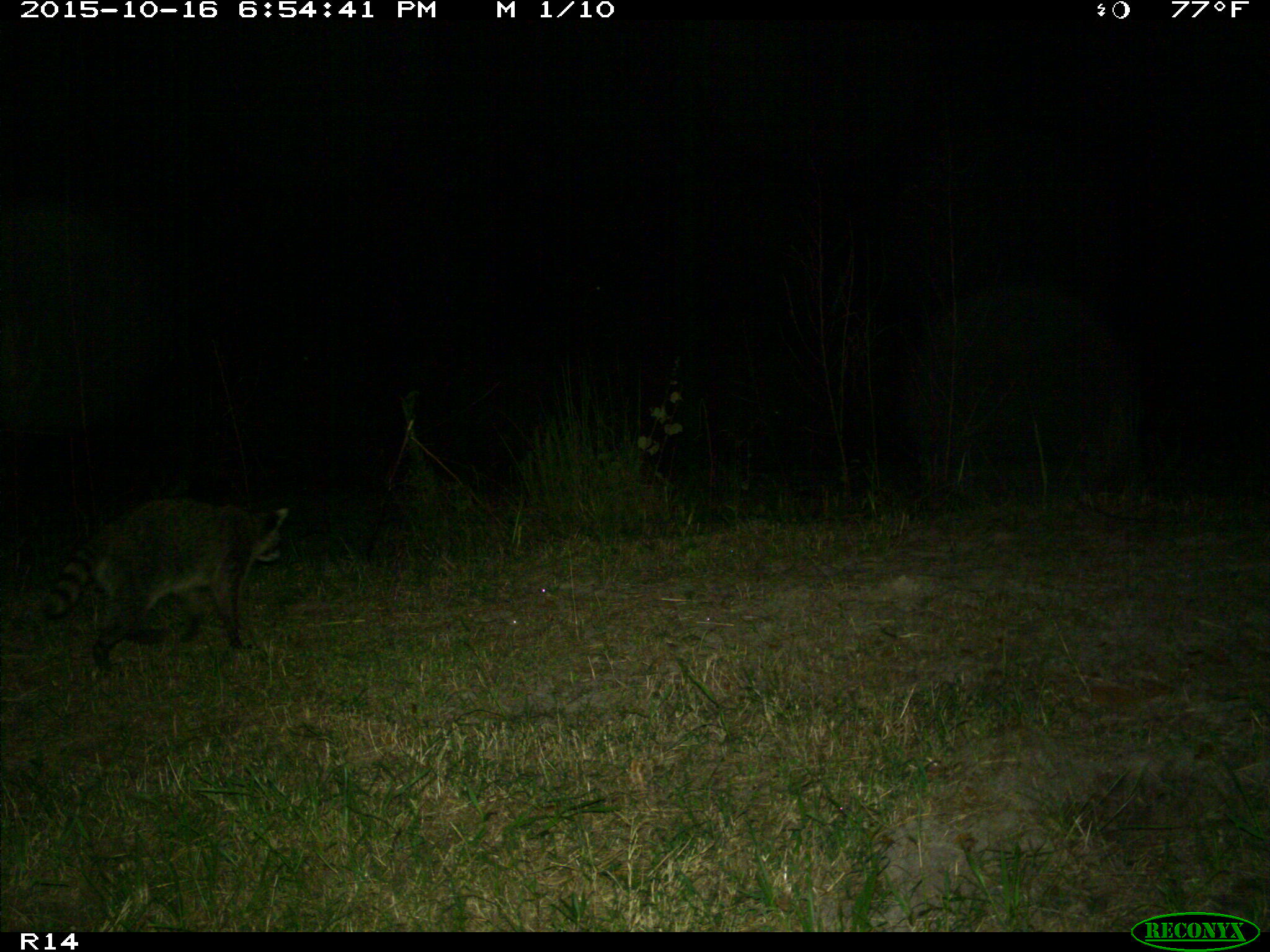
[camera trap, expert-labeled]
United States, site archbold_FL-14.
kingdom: Animalia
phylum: Chordata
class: Mammalia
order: Carnivora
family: Procyonidae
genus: Procyon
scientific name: Procyon lotor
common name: common raccoon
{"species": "Procyon lotor (common raccoon)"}